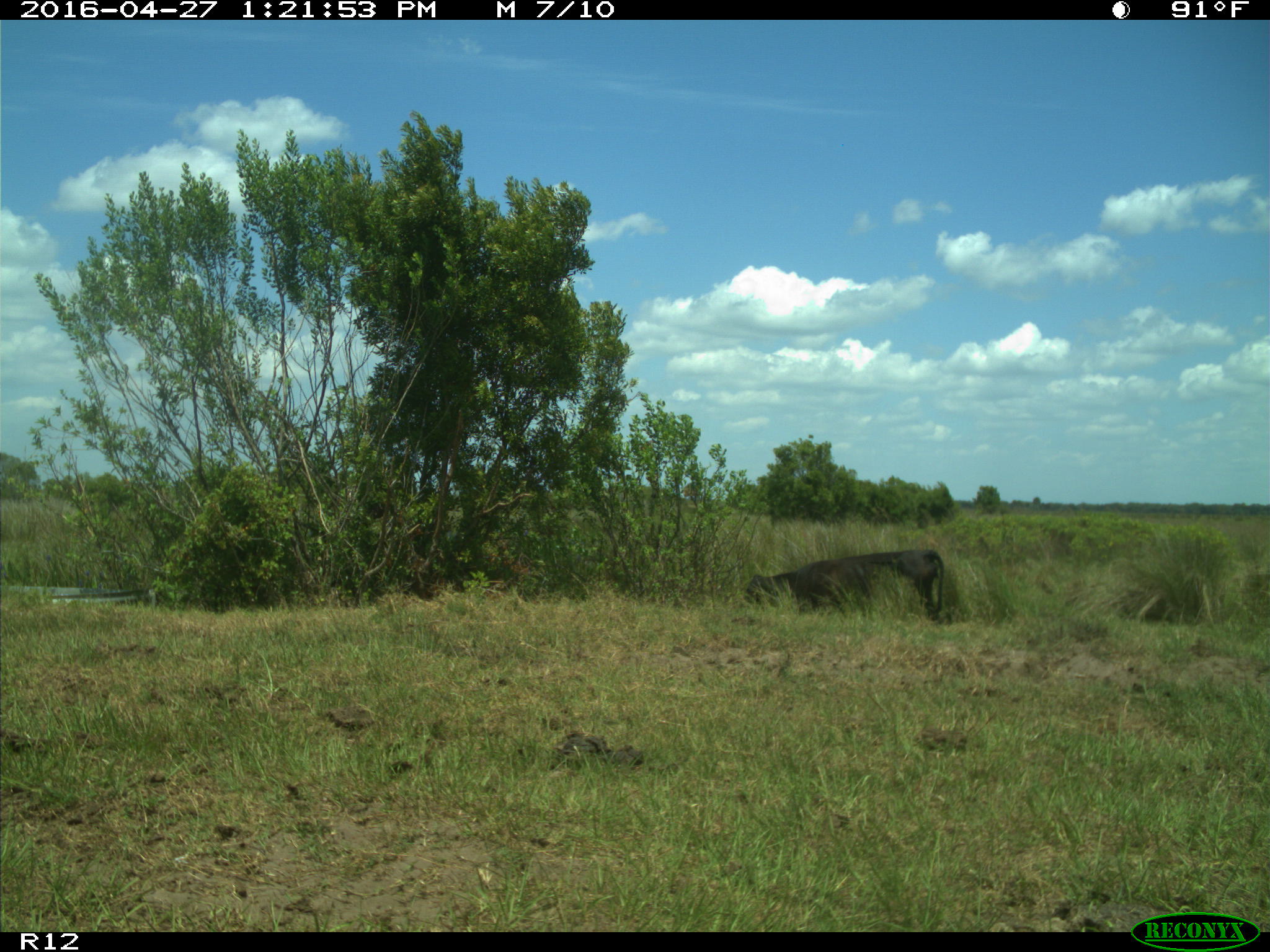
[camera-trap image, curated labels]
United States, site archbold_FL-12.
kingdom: Animalia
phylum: Chordata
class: Mammalia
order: Artiodactyla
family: Bovidae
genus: Bos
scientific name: Bos taurus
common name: domestic cow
Bos taurus (domestic cow).